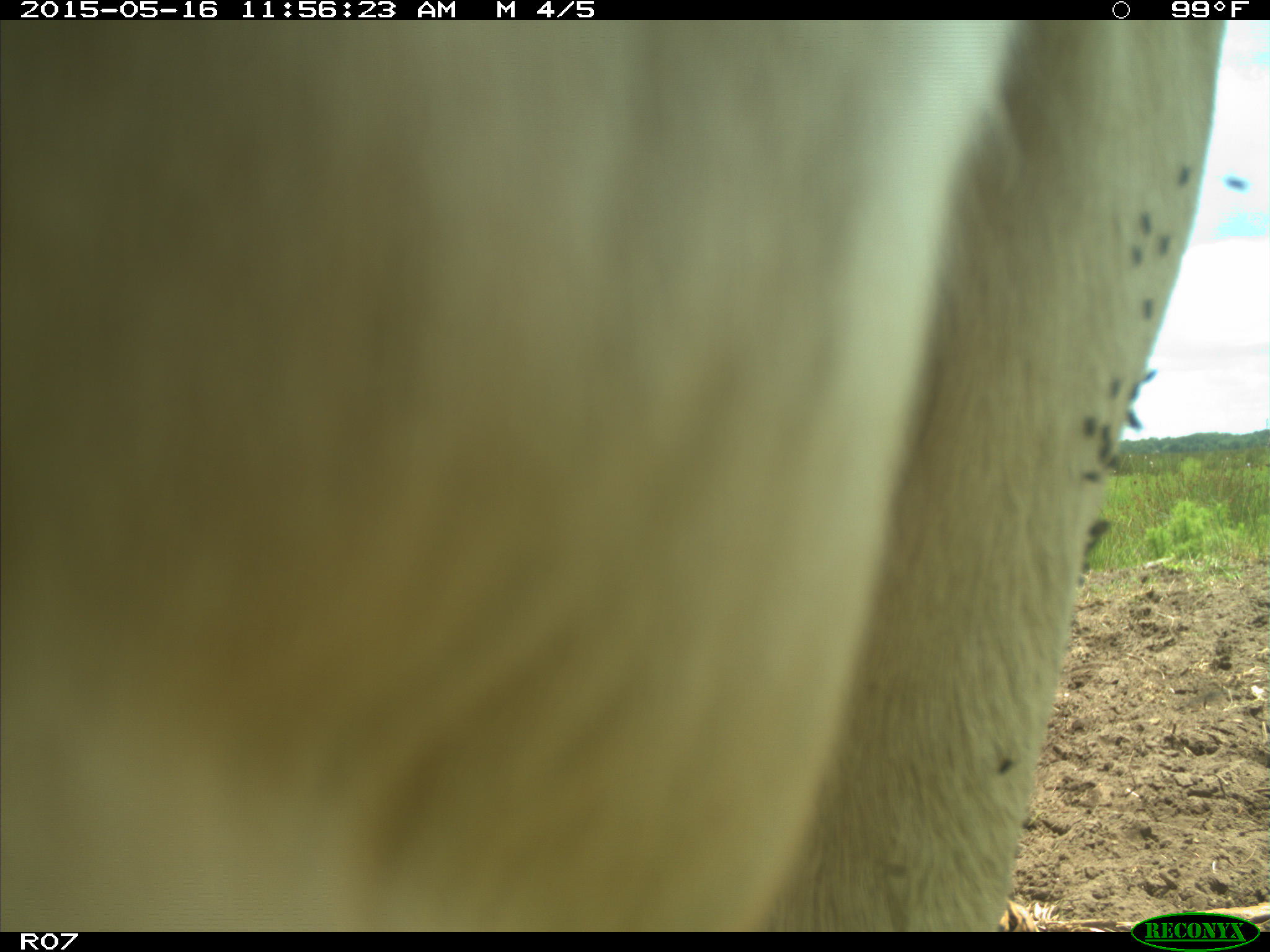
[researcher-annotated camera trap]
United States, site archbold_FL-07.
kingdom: Animalia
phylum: Chordata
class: Mammalia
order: Artiodactyla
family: Bovidae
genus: Bos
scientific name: Bos taurus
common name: domestic cow